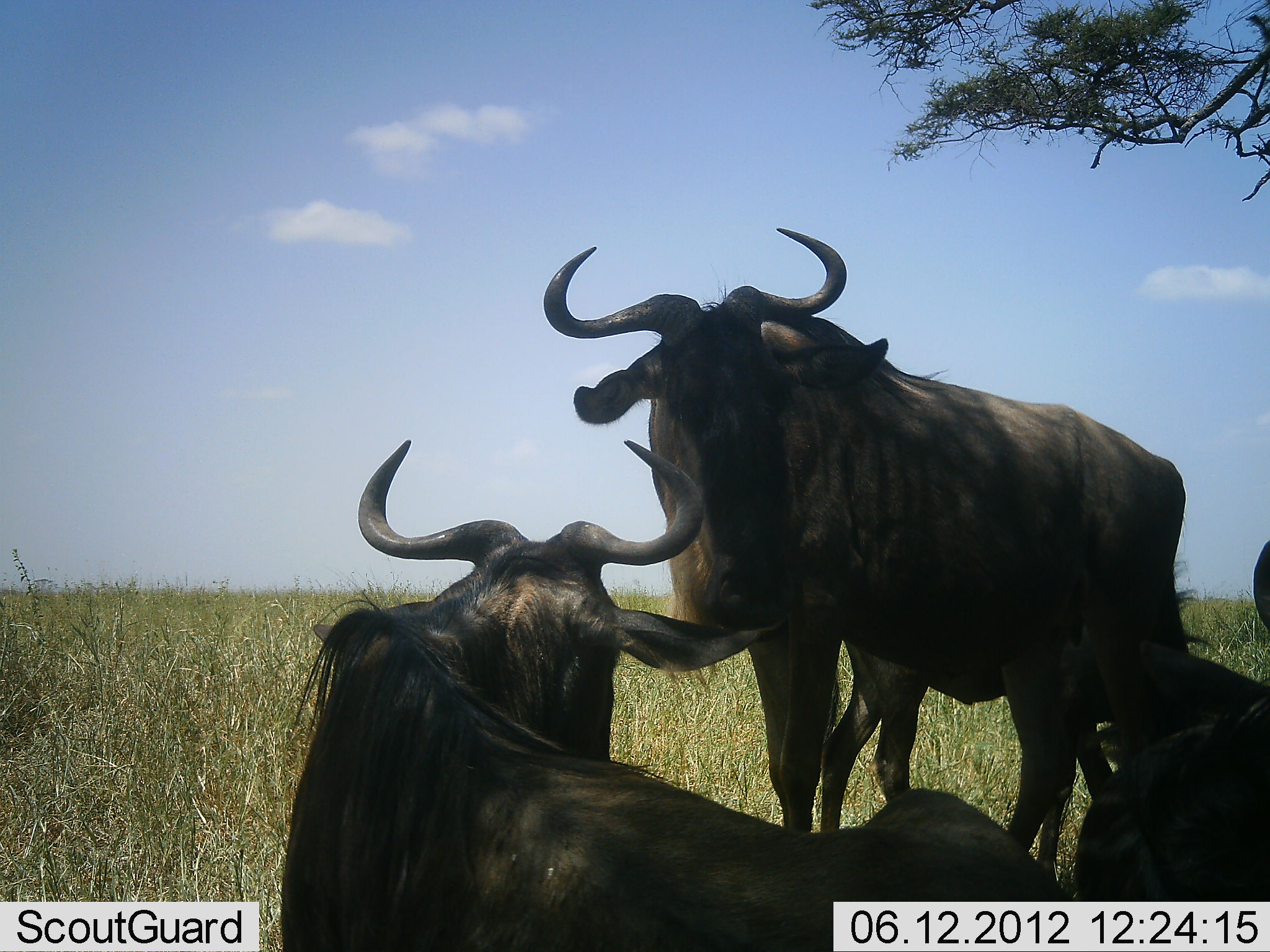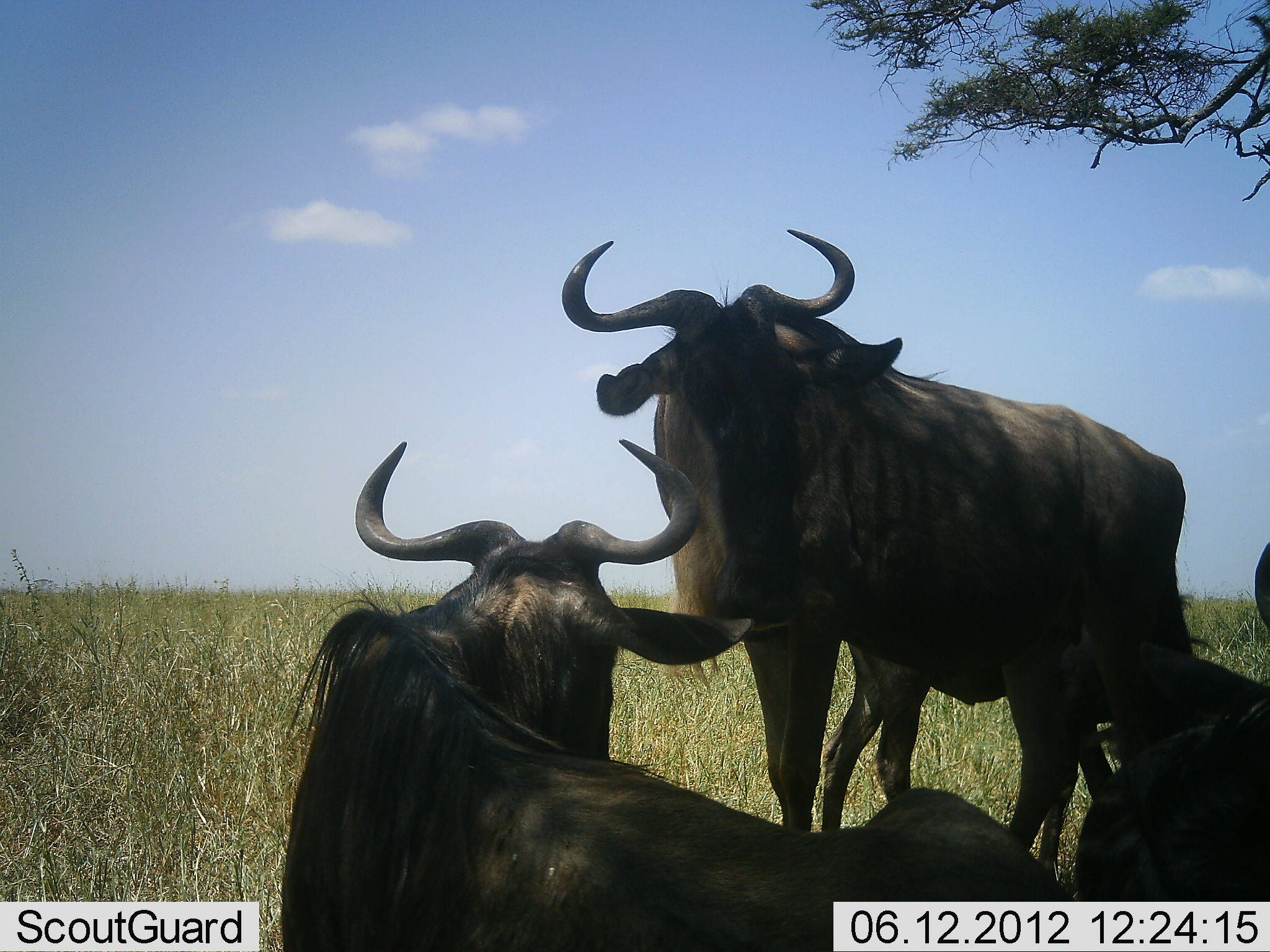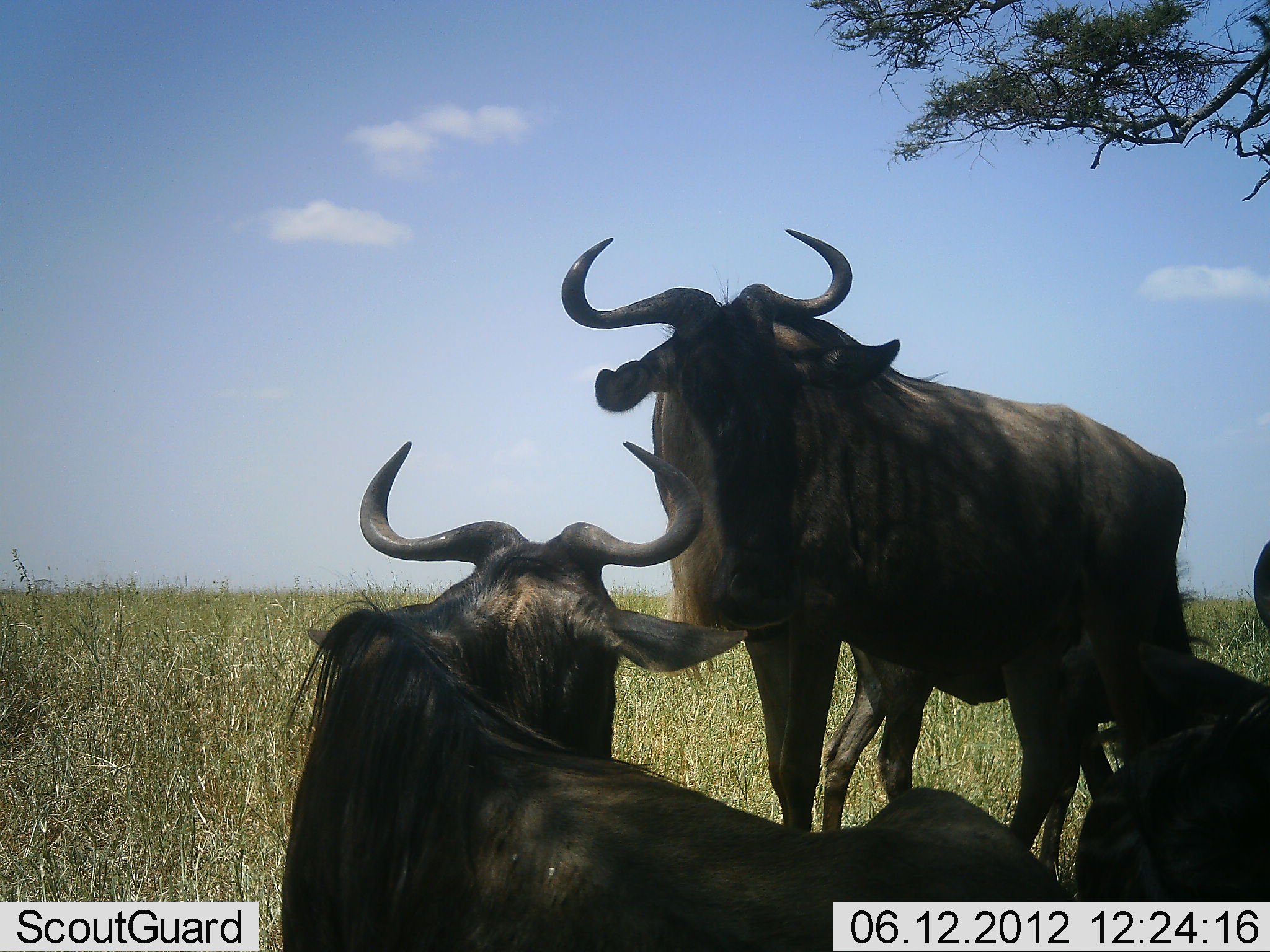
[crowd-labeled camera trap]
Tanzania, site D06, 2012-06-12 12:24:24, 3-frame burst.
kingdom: Animalia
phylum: Chordata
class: Mammalia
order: Artiodactyla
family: Bovidae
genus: Connochaetes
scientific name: Connochaetes taurinus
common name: blue wildebeest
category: wildebeest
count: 3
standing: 80%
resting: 90%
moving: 0%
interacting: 10%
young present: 0%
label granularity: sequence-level